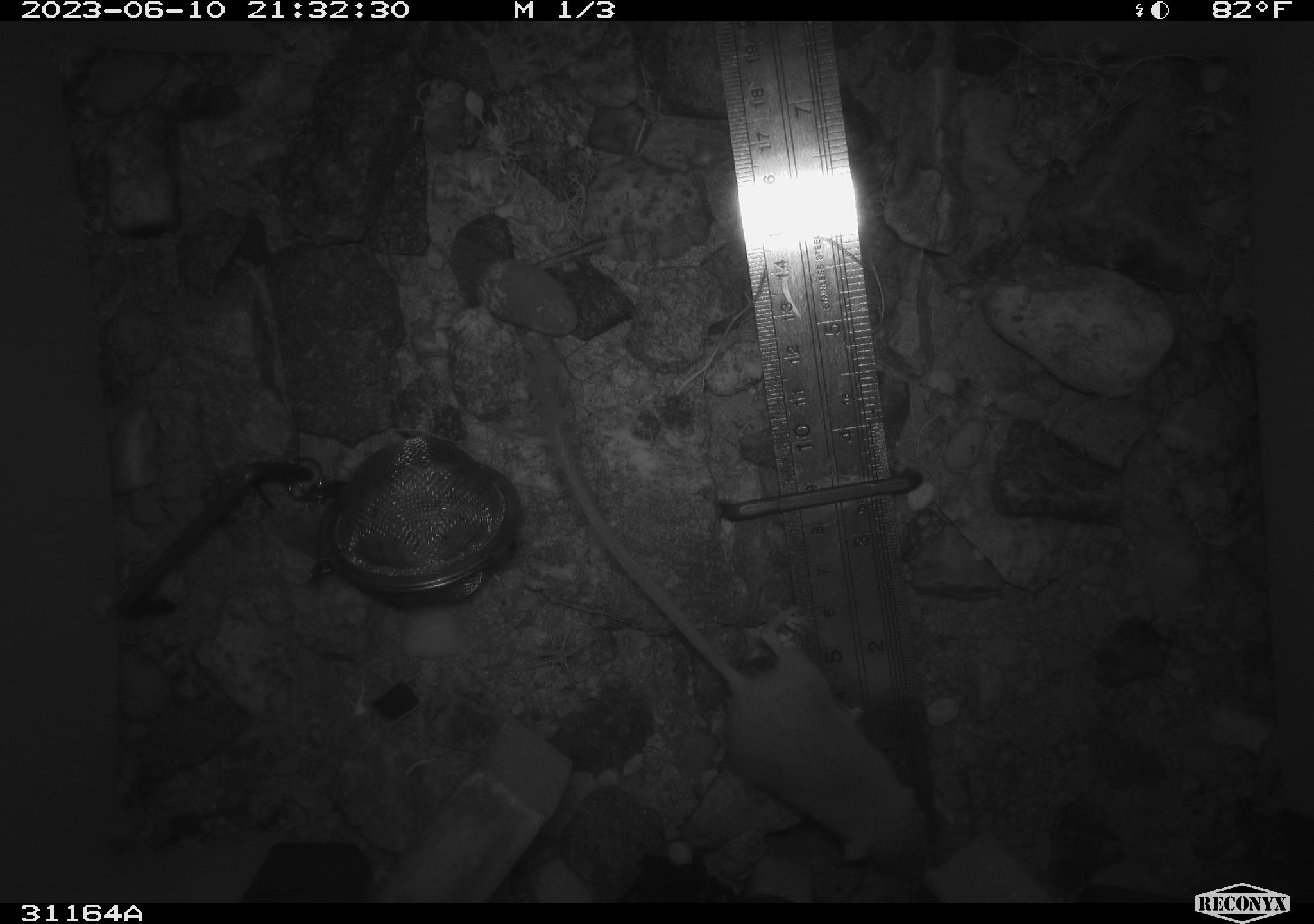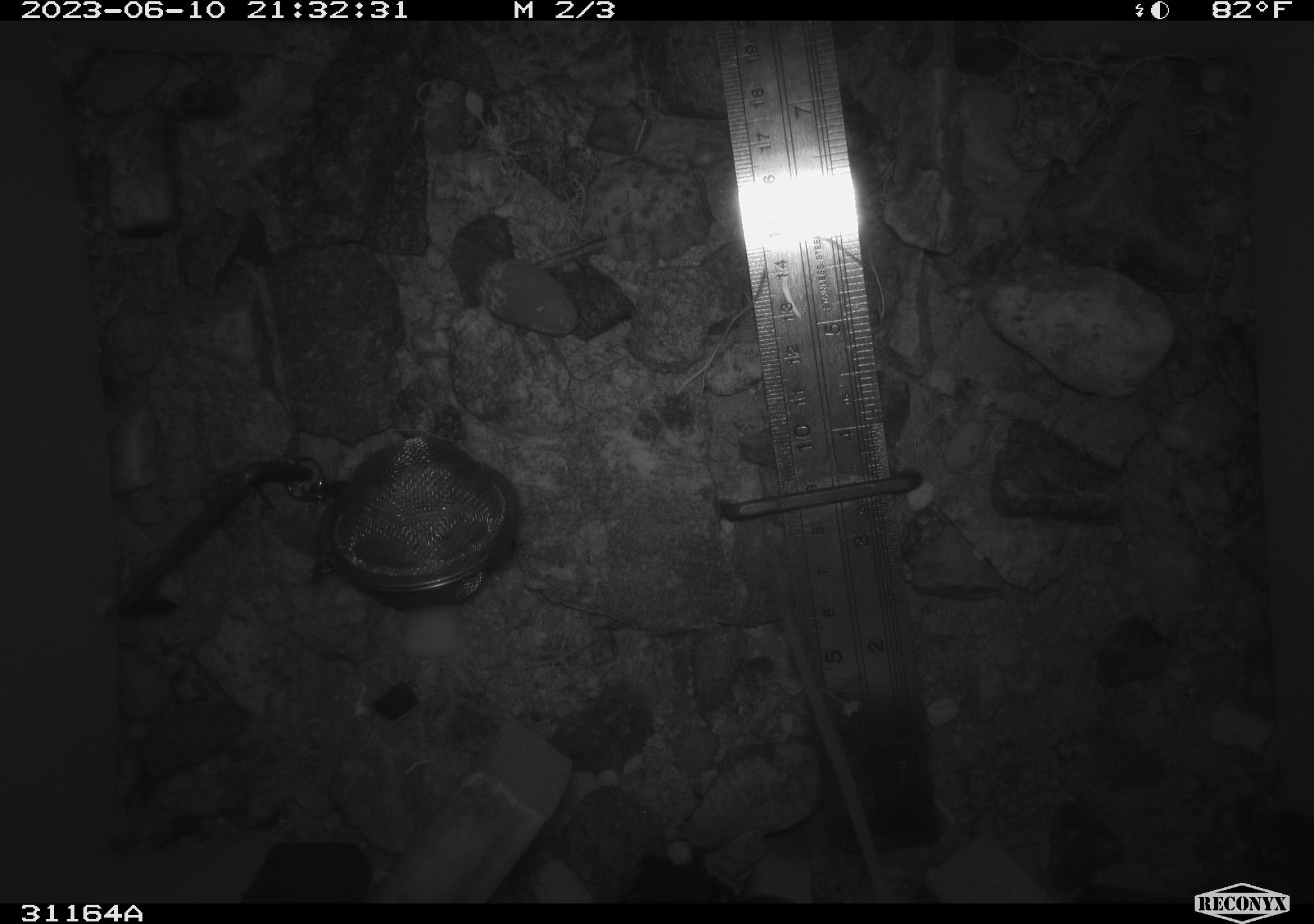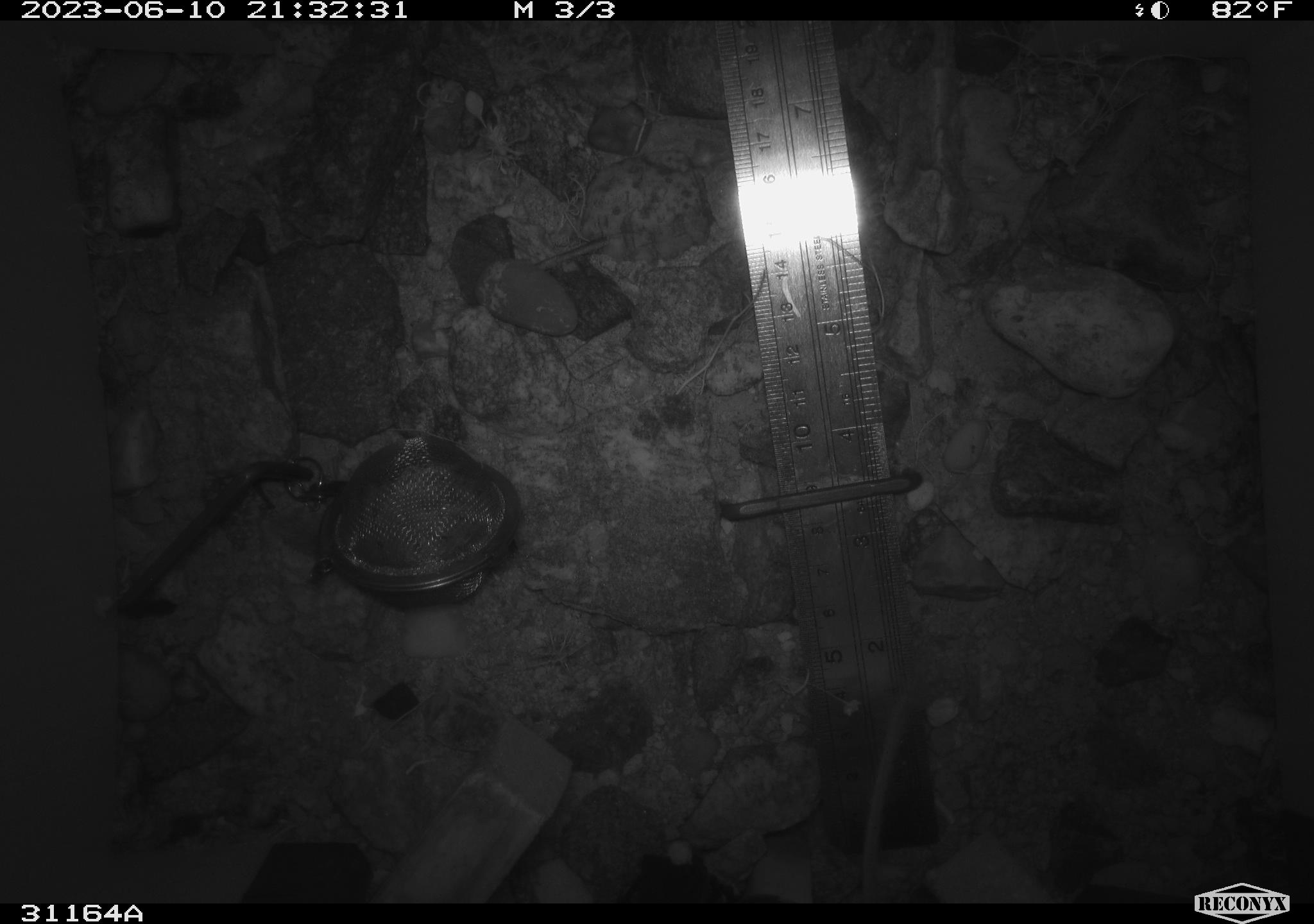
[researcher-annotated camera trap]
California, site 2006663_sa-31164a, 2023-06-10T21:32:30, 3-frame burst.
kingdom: Animalia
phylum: Chordata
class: Mammalia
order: Rodentia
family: Heteromyidae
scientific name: Heteromyidae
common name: kangaroo rats and pocket mice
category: heteromyidae family